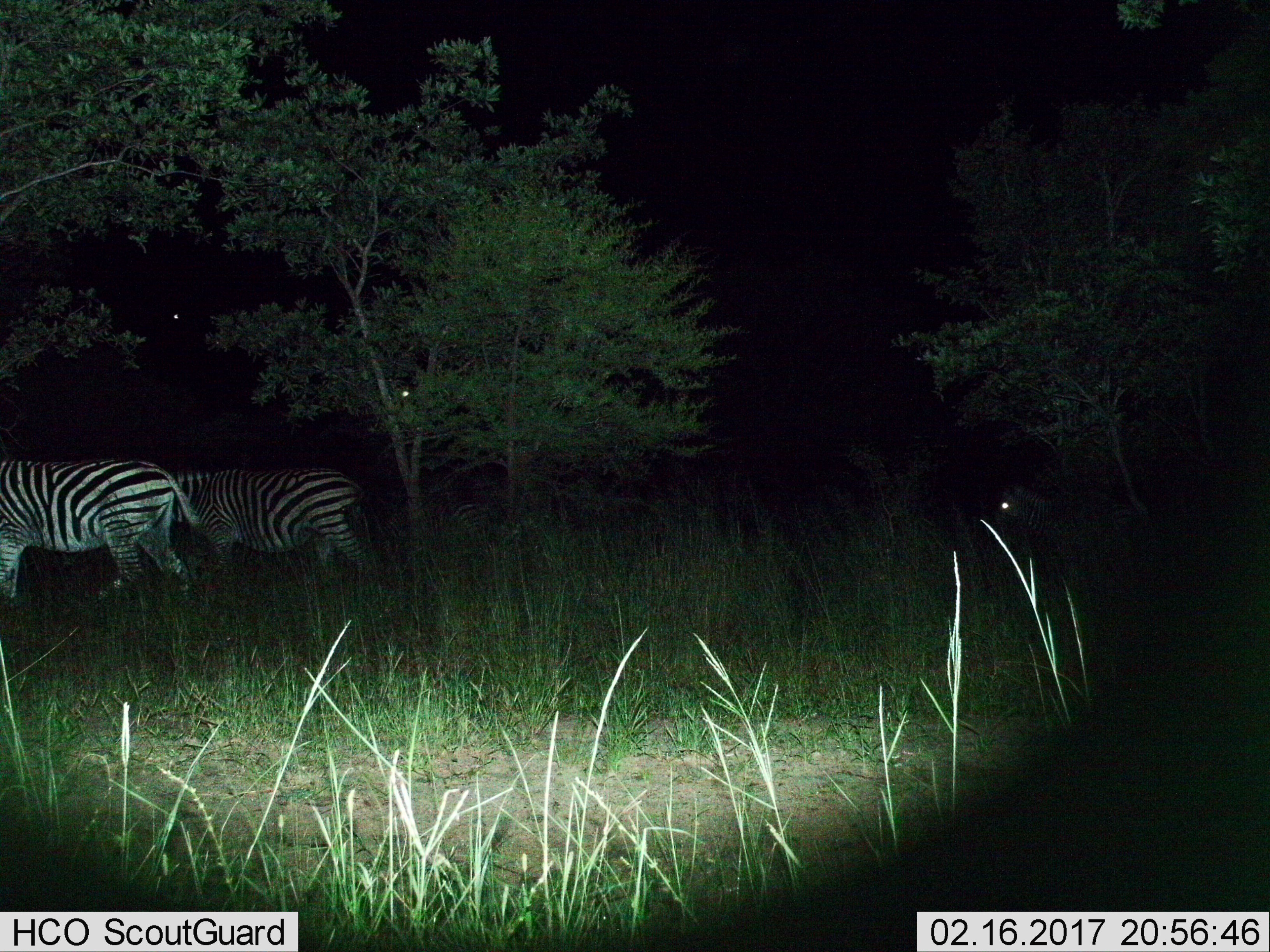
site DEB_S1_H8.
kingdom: Animalia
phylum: Chordata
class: Mammalia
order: Perissodactyla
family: Equidae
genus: Equus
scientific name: Equus quagga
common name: plains zebra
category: zebraplains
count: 3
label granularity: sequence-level